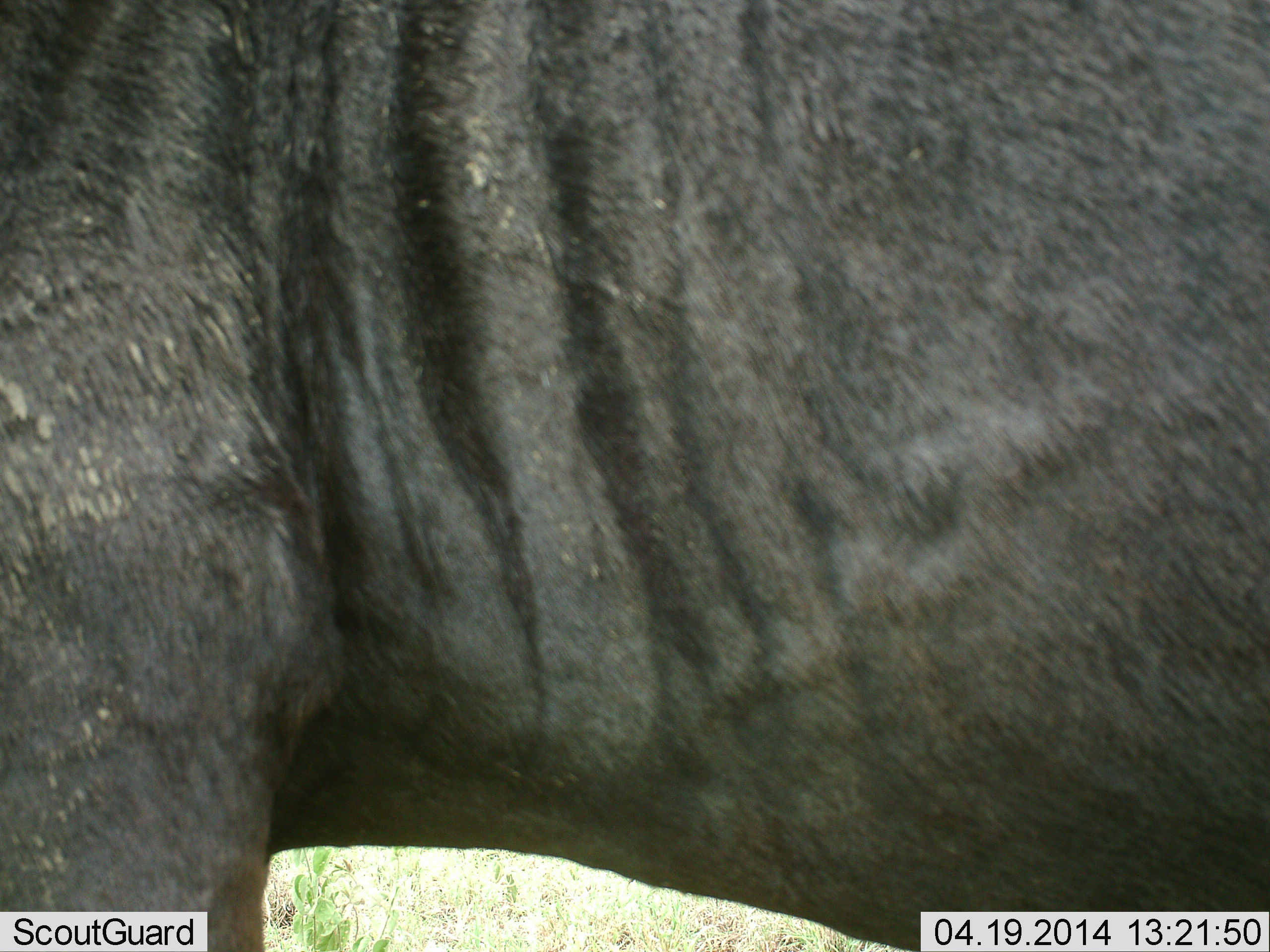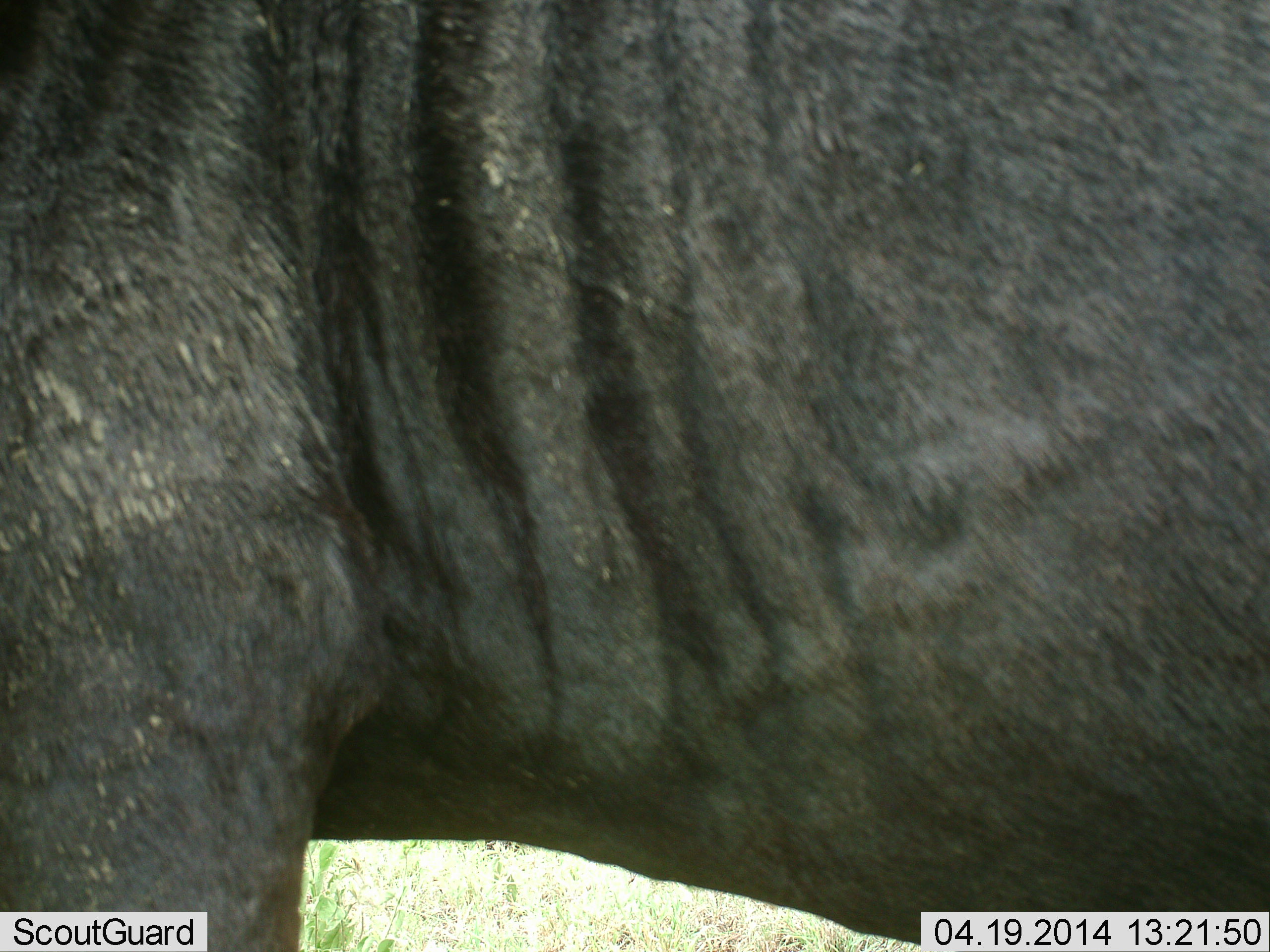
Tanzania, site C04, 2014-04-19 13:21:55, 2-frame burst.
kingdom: Animalia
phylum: Chordata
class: Mammalia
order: Artiodactyla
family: Bovidae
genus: Connochaetes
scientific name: Connochaetes taurinus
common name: blue wildebeest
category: wildebeest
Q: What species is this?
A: Wildebeest (blue wildebeest) (Connochaetes taurinus).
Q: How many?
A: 1.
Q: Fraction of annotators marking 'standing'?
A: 100%.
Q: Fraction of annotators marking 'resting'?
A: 0%.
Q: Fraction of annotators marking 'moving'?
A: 0%.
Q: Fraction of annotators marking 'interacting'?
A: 0%.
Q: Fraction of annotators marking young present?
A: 0%.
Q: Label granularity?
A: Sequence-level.